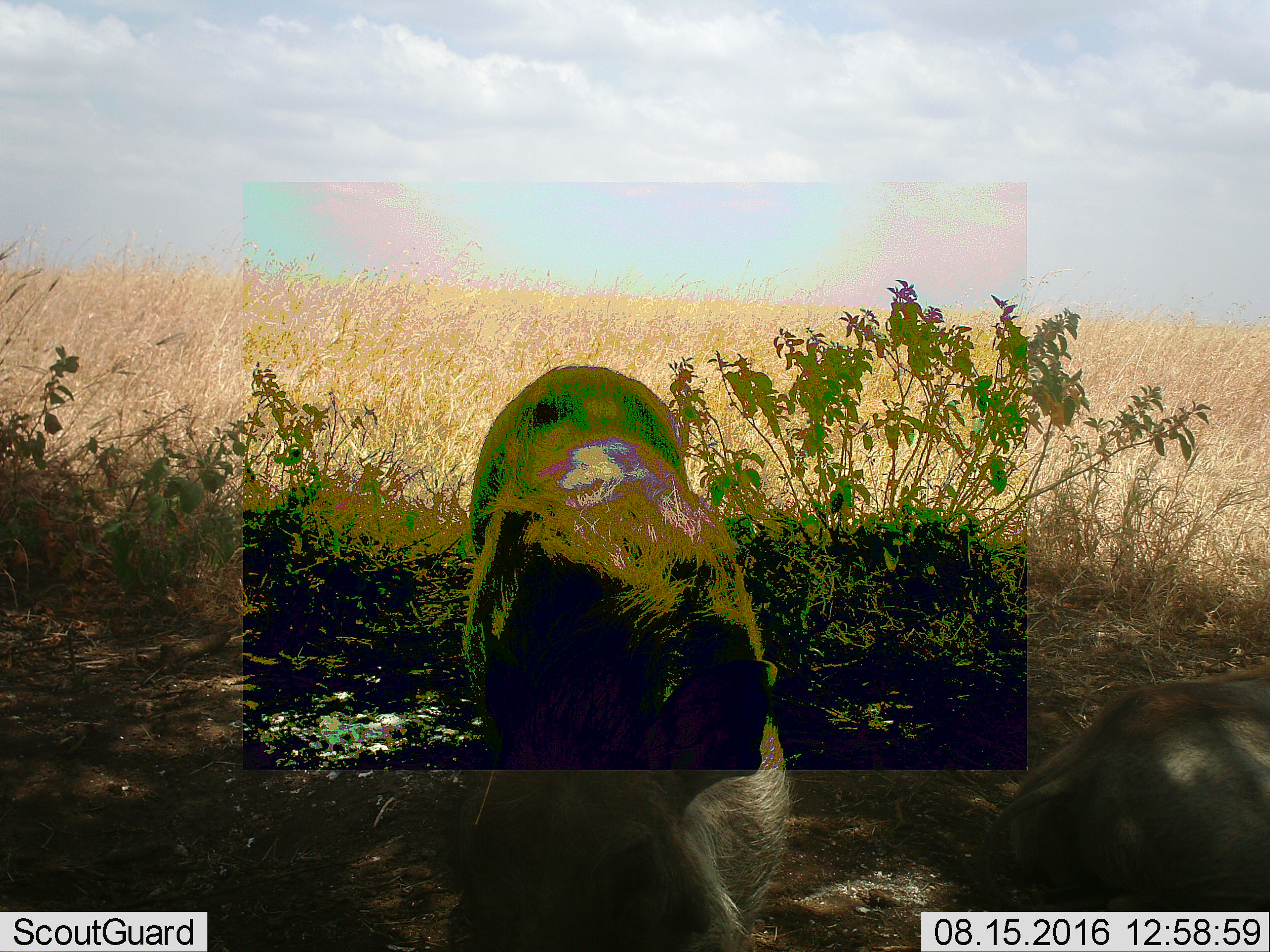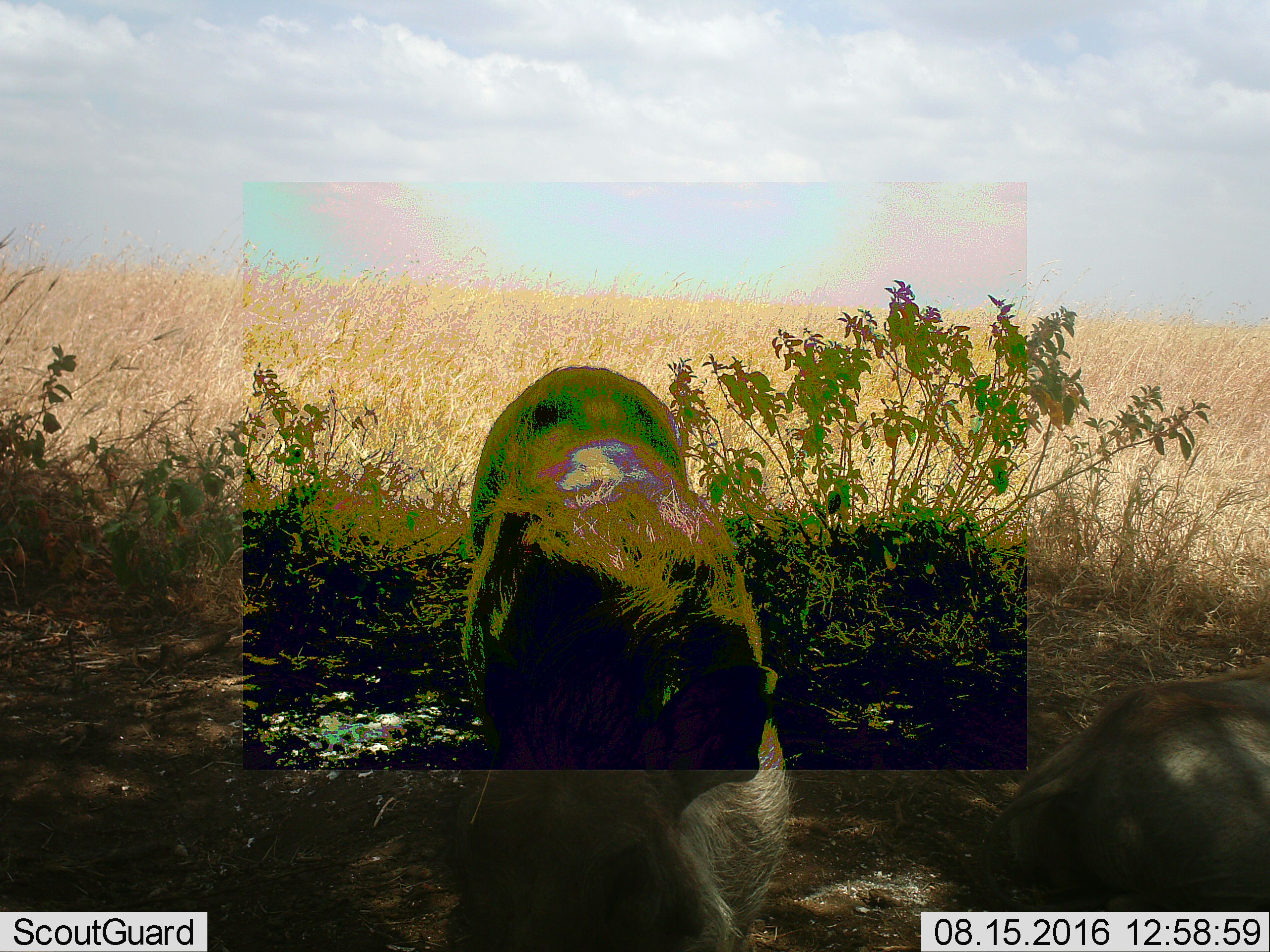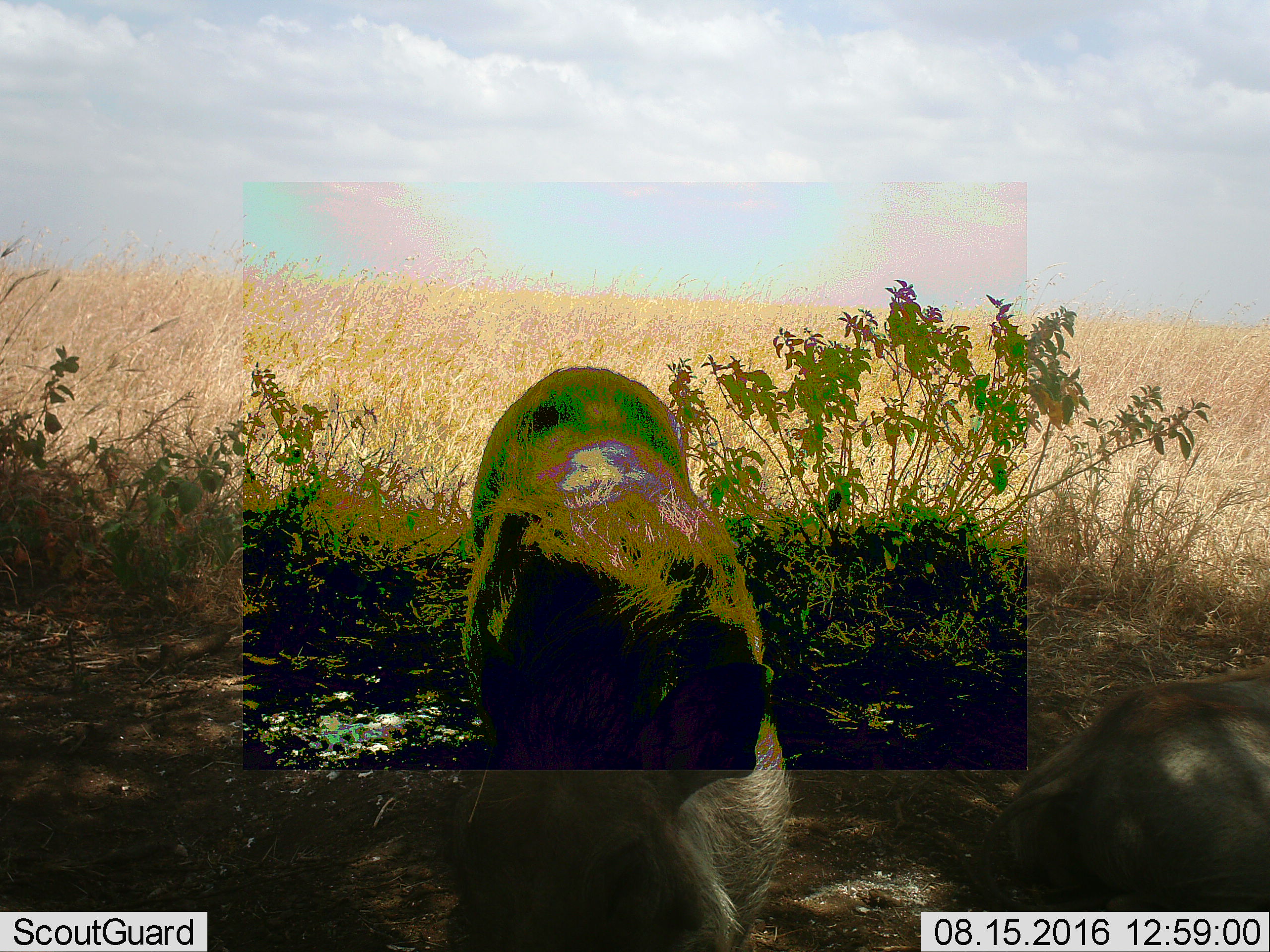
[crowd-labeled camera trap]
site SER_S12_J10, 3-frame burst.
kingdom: Animalia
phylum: Chordata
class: Mammalia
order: Artiodactyla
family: Suidae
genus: Phacochoerus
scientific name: Phacochoerus africanus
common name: warthog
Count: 2.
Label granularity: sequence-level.